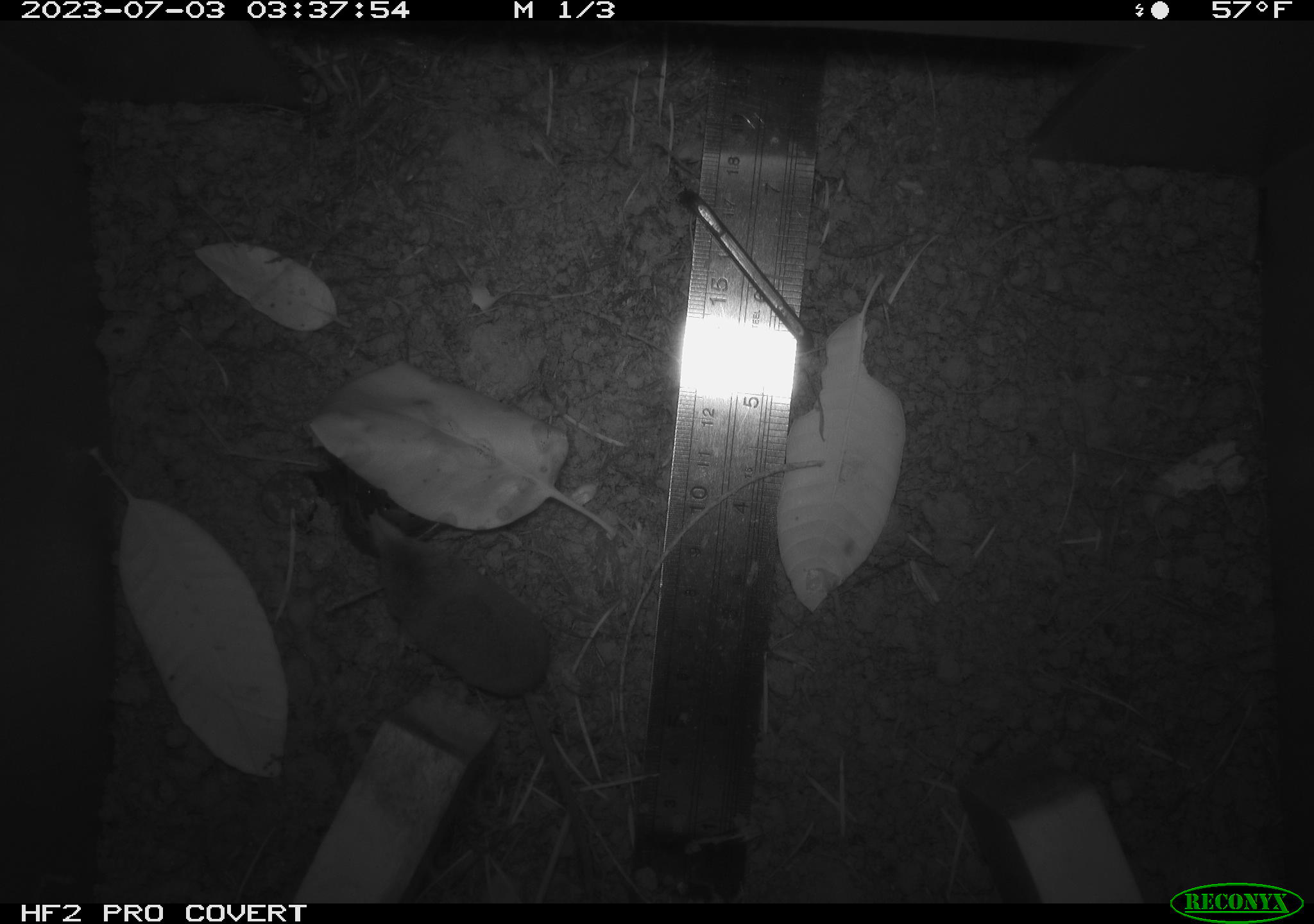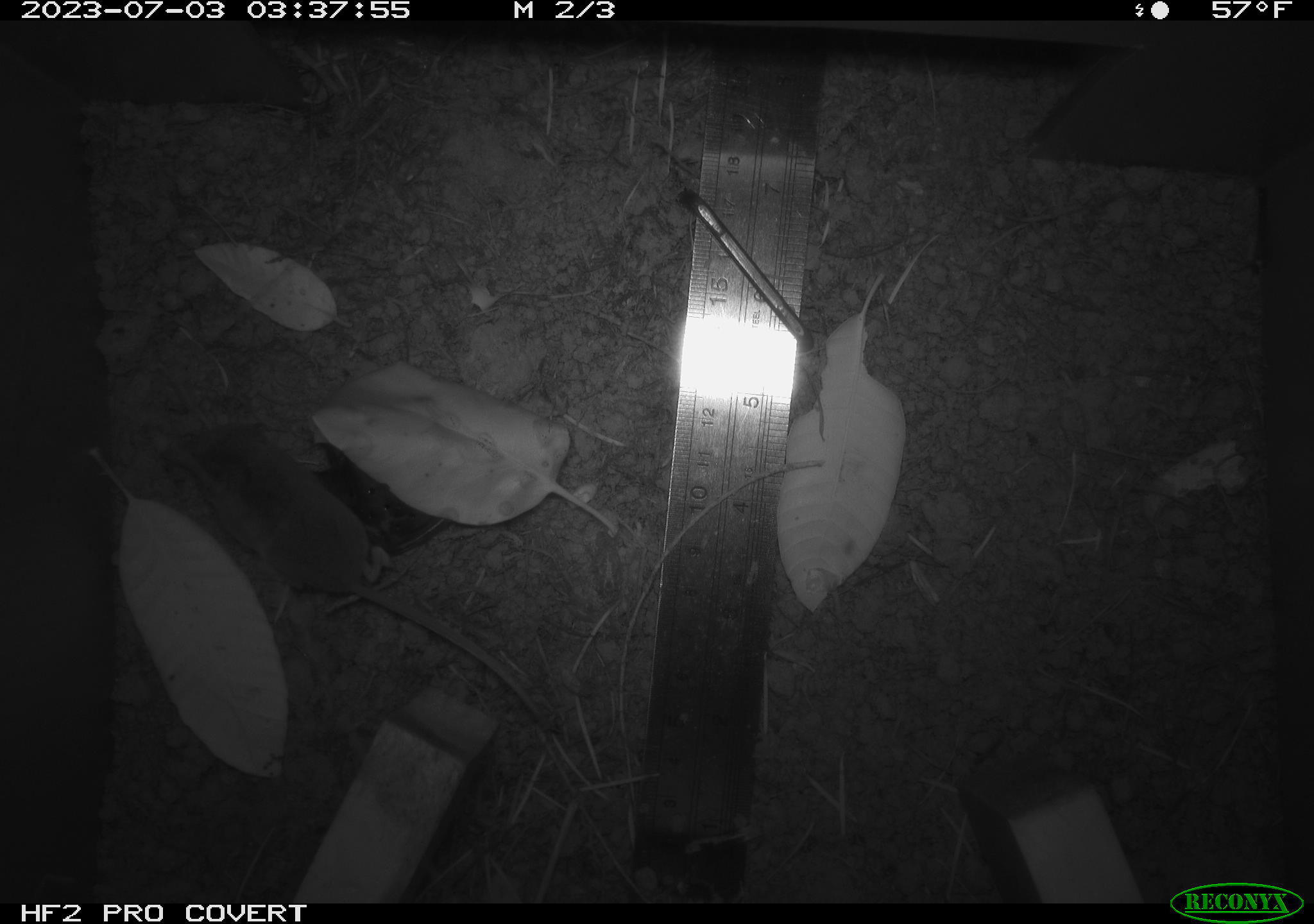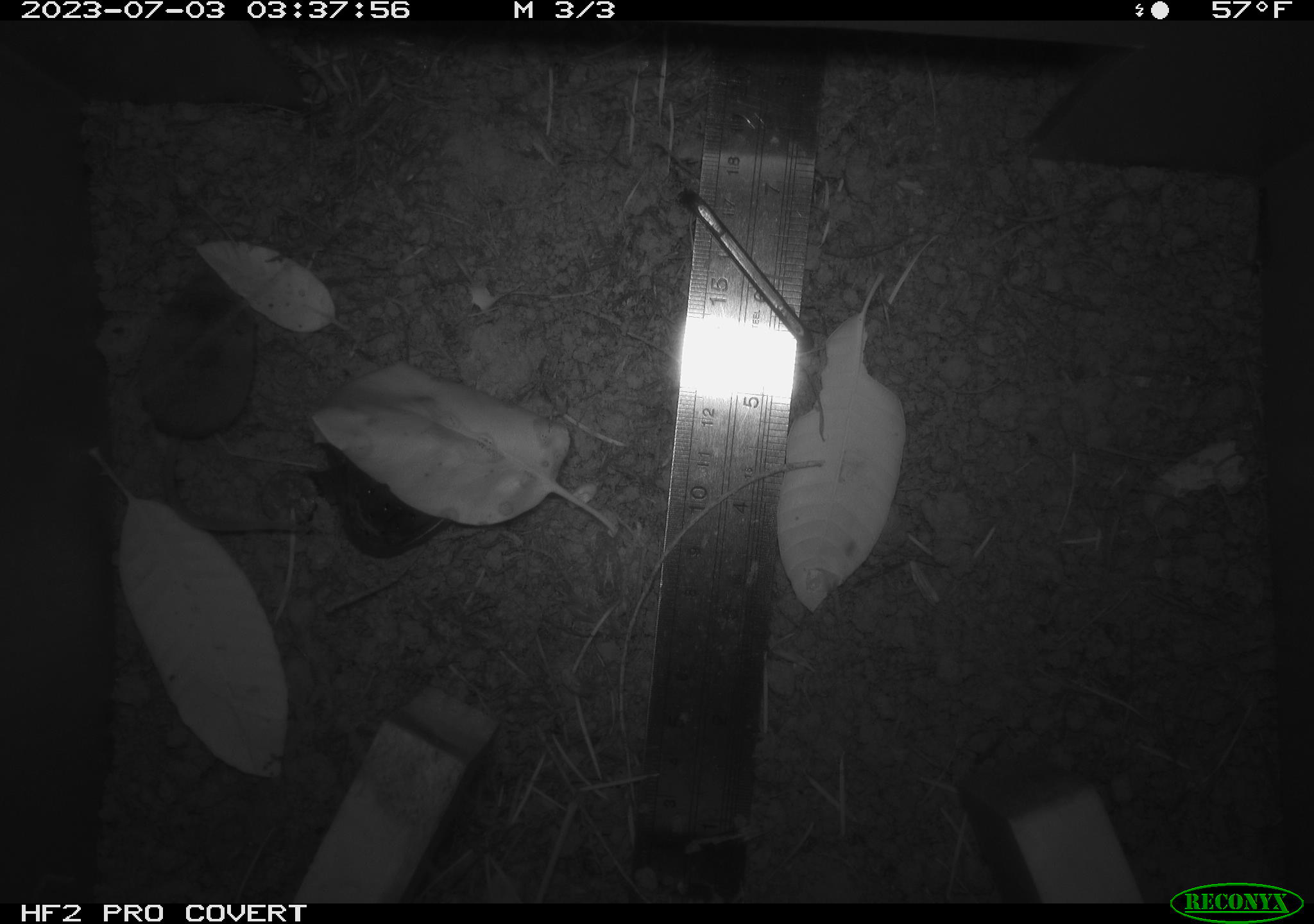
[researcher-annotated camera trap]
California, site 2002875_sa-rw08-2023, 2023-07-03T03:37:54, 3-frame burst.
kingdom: Animalia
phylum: Chordata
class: Mammalia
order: Eulipotyphla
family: Soricidae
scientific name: Soricidae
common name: shrews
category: soricidae family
Soricidae family (shrews) (Soricidae).